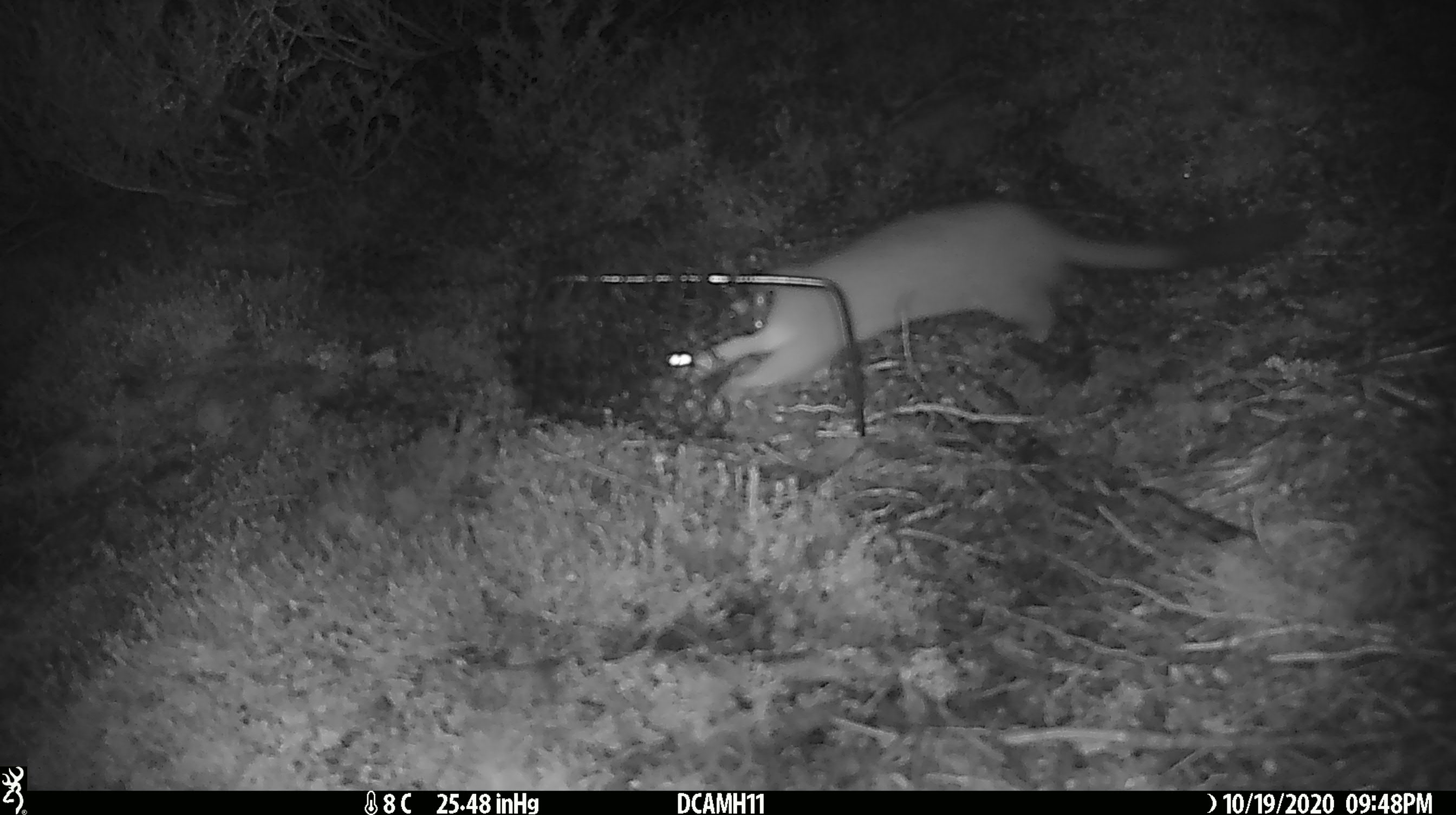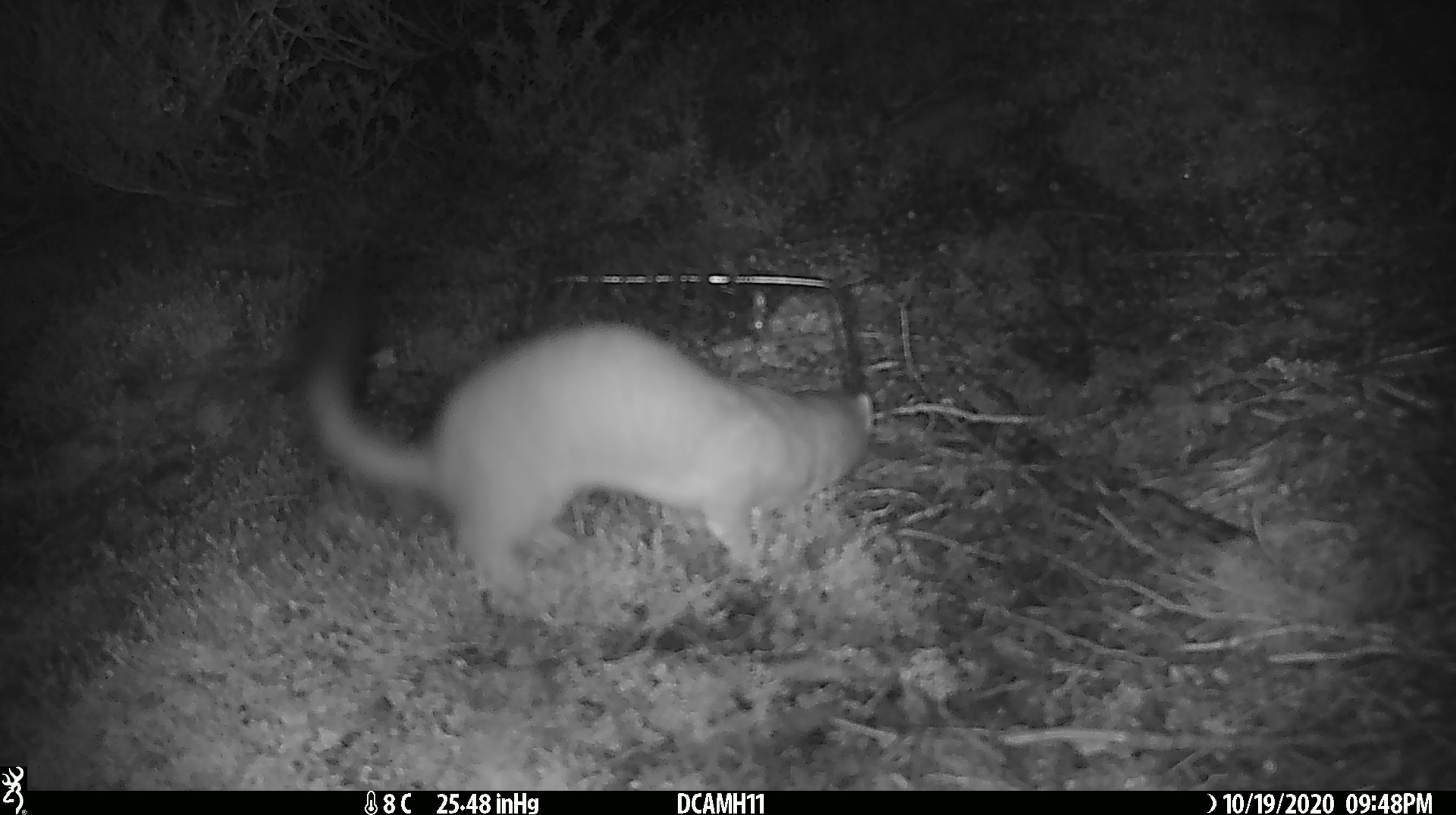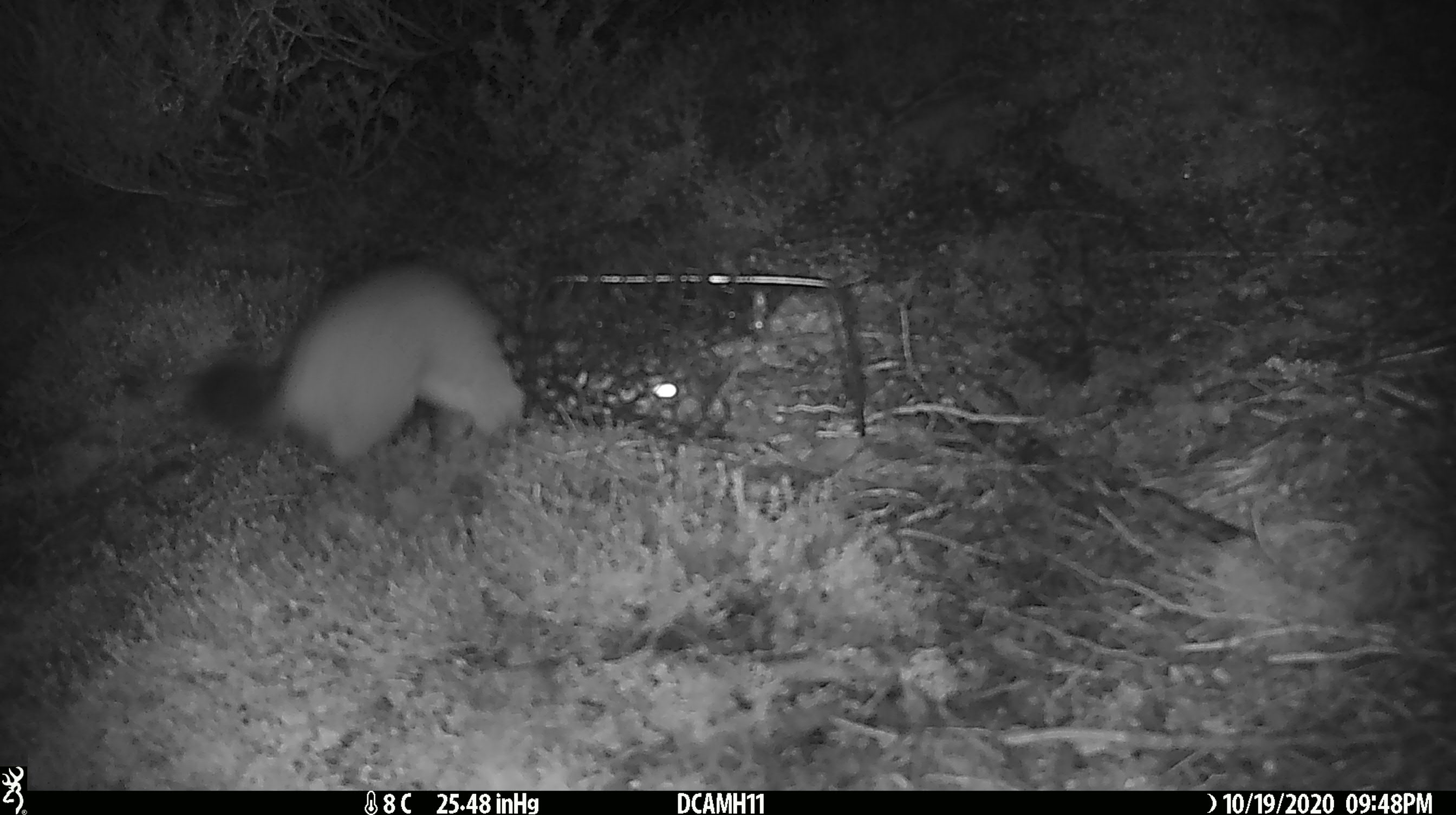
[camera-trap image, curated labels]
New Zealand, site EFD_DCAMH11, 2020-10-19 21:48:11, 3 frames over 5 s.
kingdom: Animalia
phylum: Chordata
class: Mammalia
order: Carnivora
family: Mustelidae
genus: Mustela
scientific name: Mustela erminea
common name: stoat